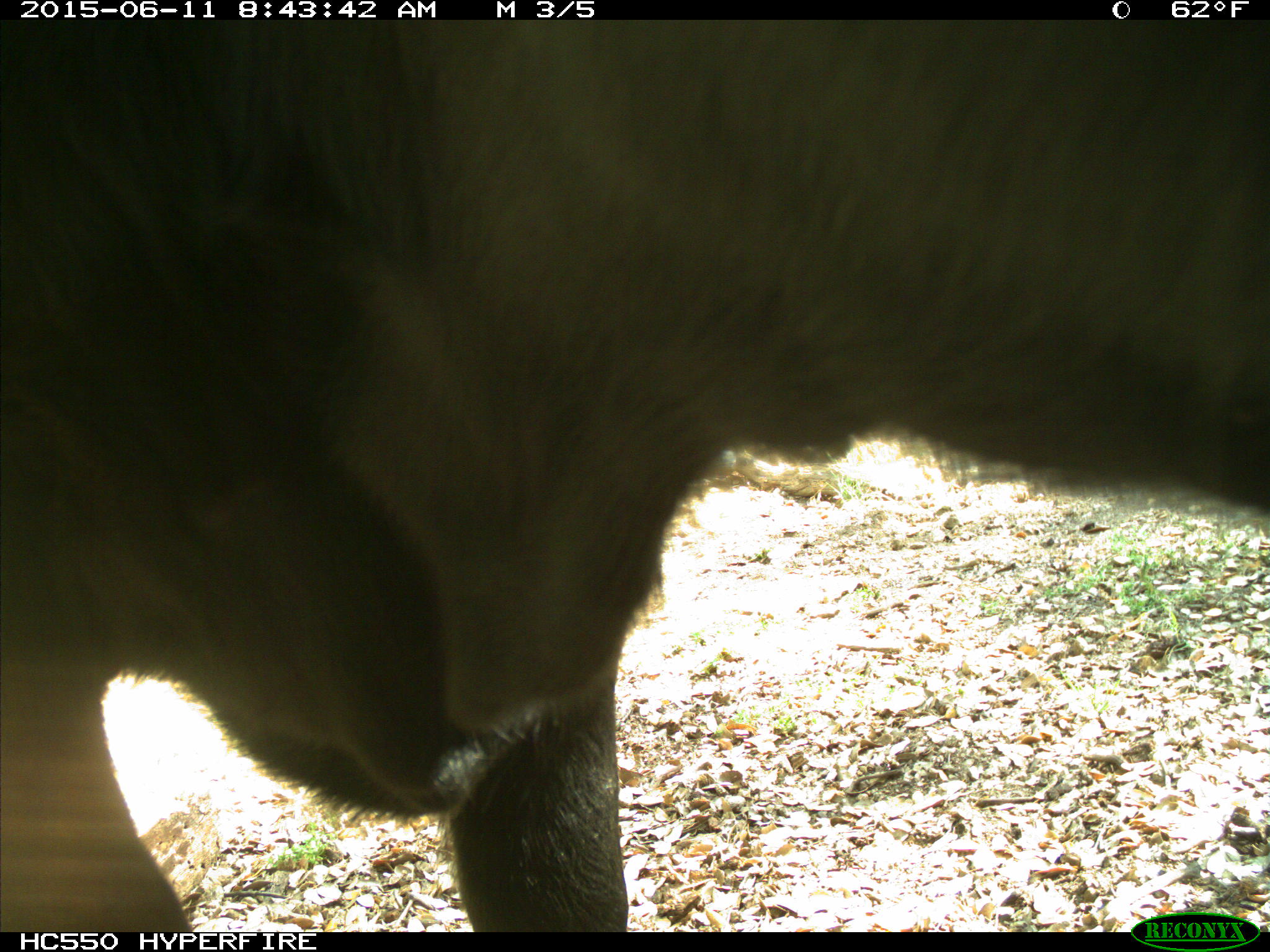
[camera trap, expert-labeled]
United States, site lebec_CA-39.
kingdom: Animalia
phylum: Chordata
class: Mammalia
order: Artiodactyla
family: Bovidae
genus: Bos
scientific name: Bos taurus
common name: domestic cow